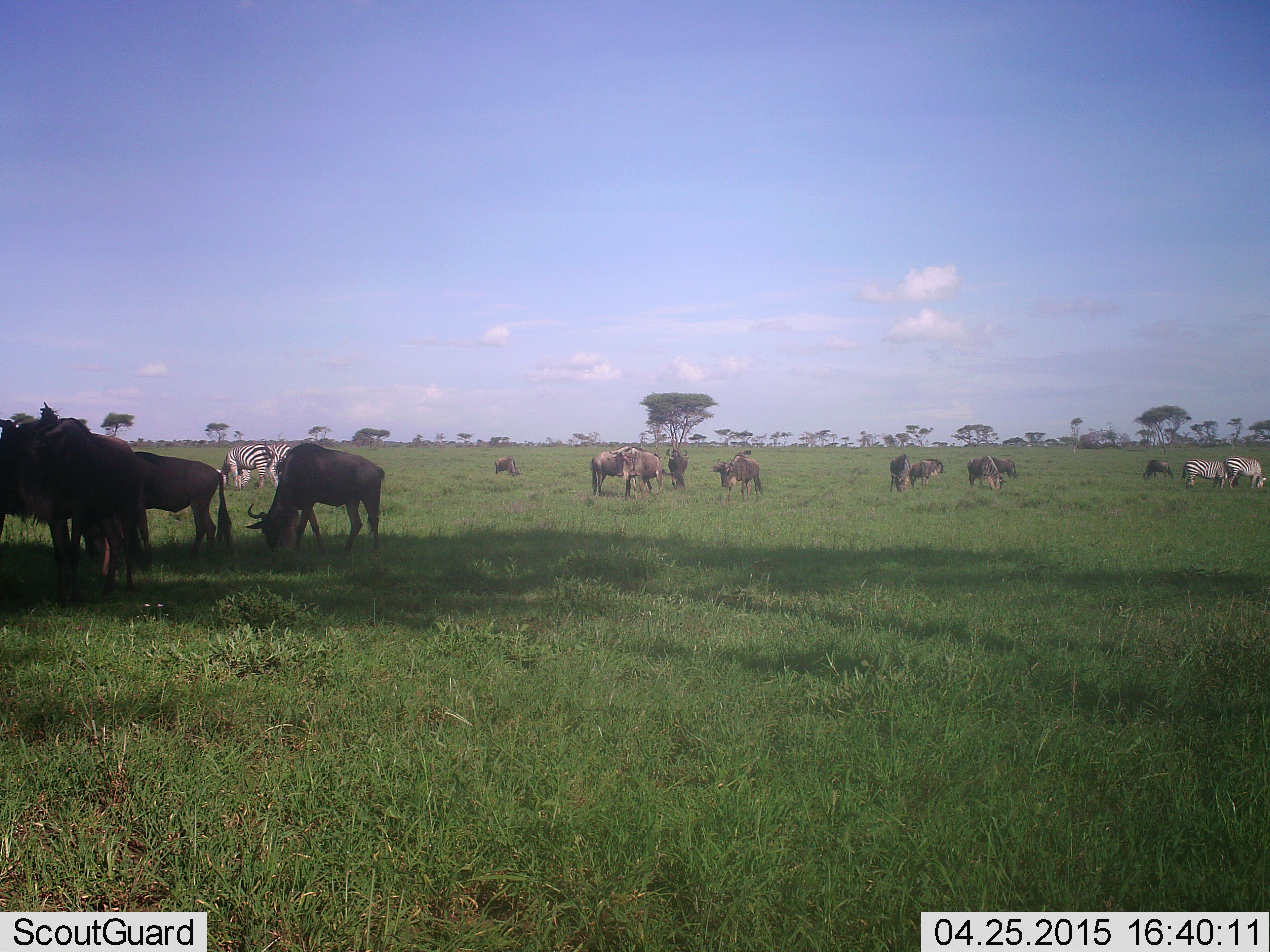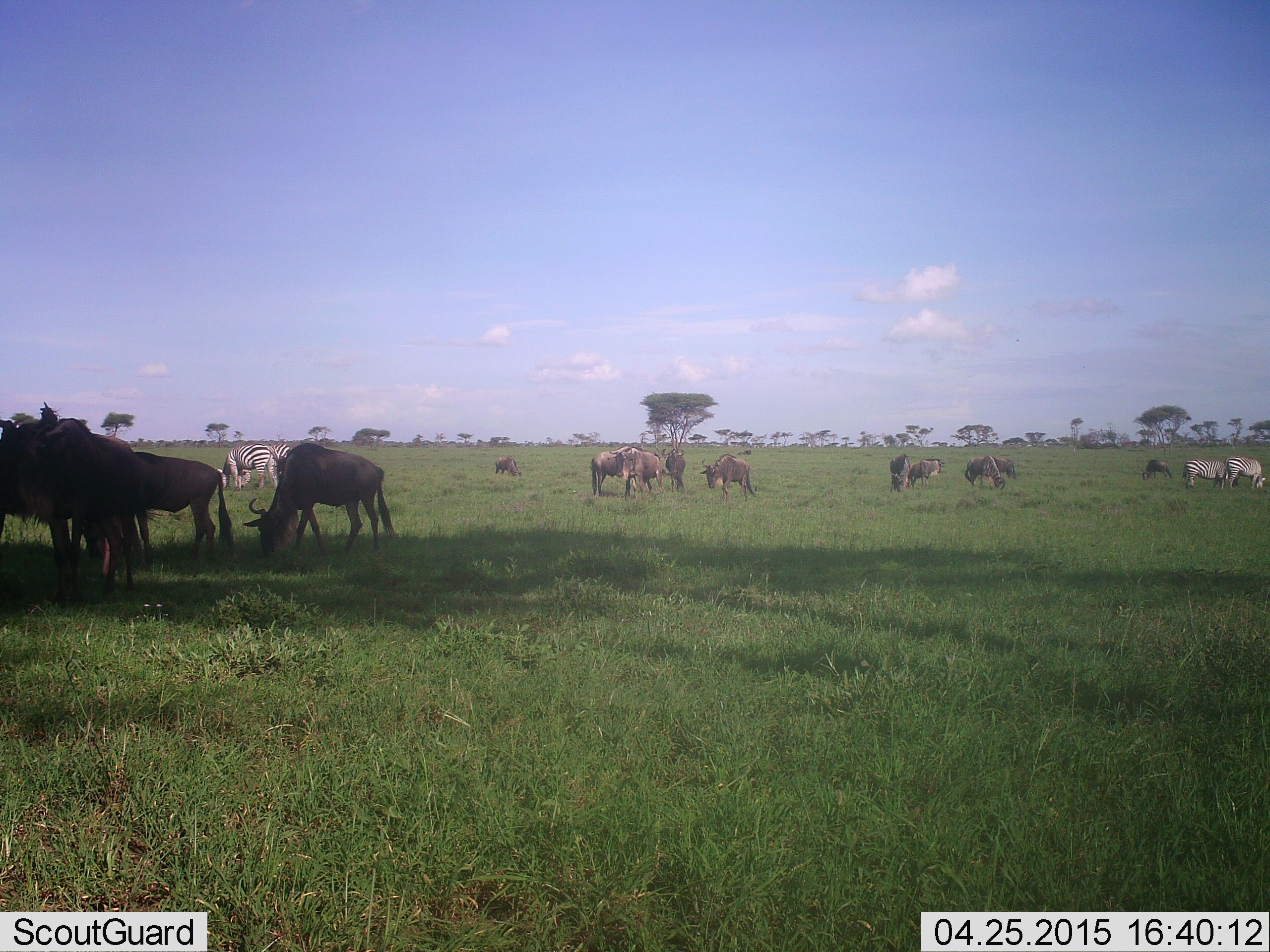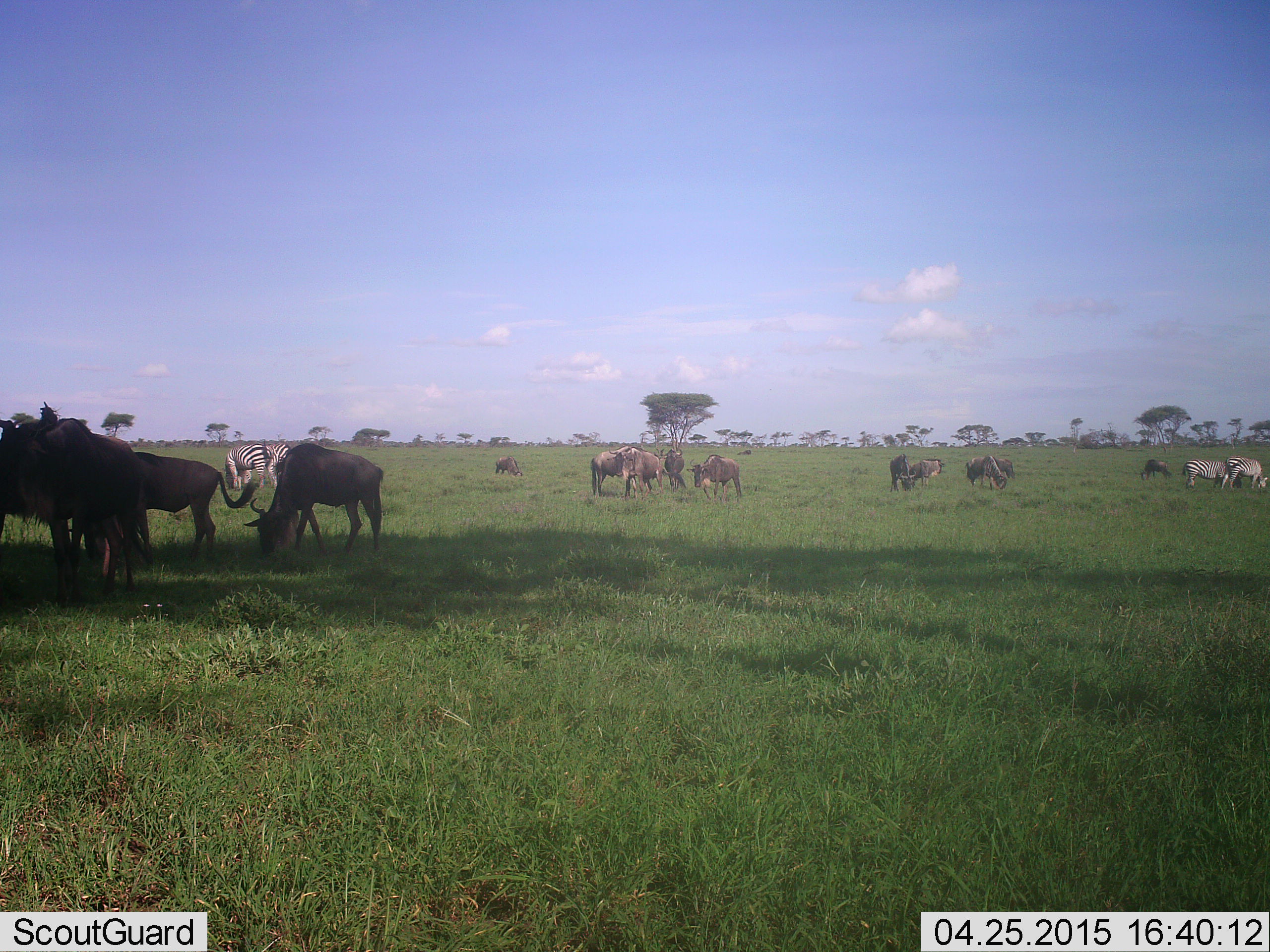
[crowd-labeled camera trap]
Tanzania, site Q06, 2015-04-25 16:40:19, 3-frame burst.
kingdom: Animalia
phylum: Chordata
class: Mammalia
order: Artiodactyla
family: Bovidae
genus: Connochaetes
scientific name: Connochaetes taurinus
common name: blue wildebeest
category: wildebeest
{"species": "wildebeest (blue wildebeest) (Connochaetes taurinus)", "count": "11-50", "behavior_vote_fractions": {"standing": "70%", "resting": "0%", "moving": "50%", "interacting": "10%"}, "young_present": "0%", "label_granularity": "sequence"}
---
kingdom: Animalia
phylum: Chordata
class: Mammalia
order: Perissodactyla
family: Equidae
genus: Equus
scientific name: Equus quagga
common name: plains zebra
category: zebra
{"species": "zebra (plains zebra) (Equus quagga)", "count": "4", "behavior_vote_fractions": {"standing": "50%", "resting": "0%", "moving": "0%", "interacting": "0%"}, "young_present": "0%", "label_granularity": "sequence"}